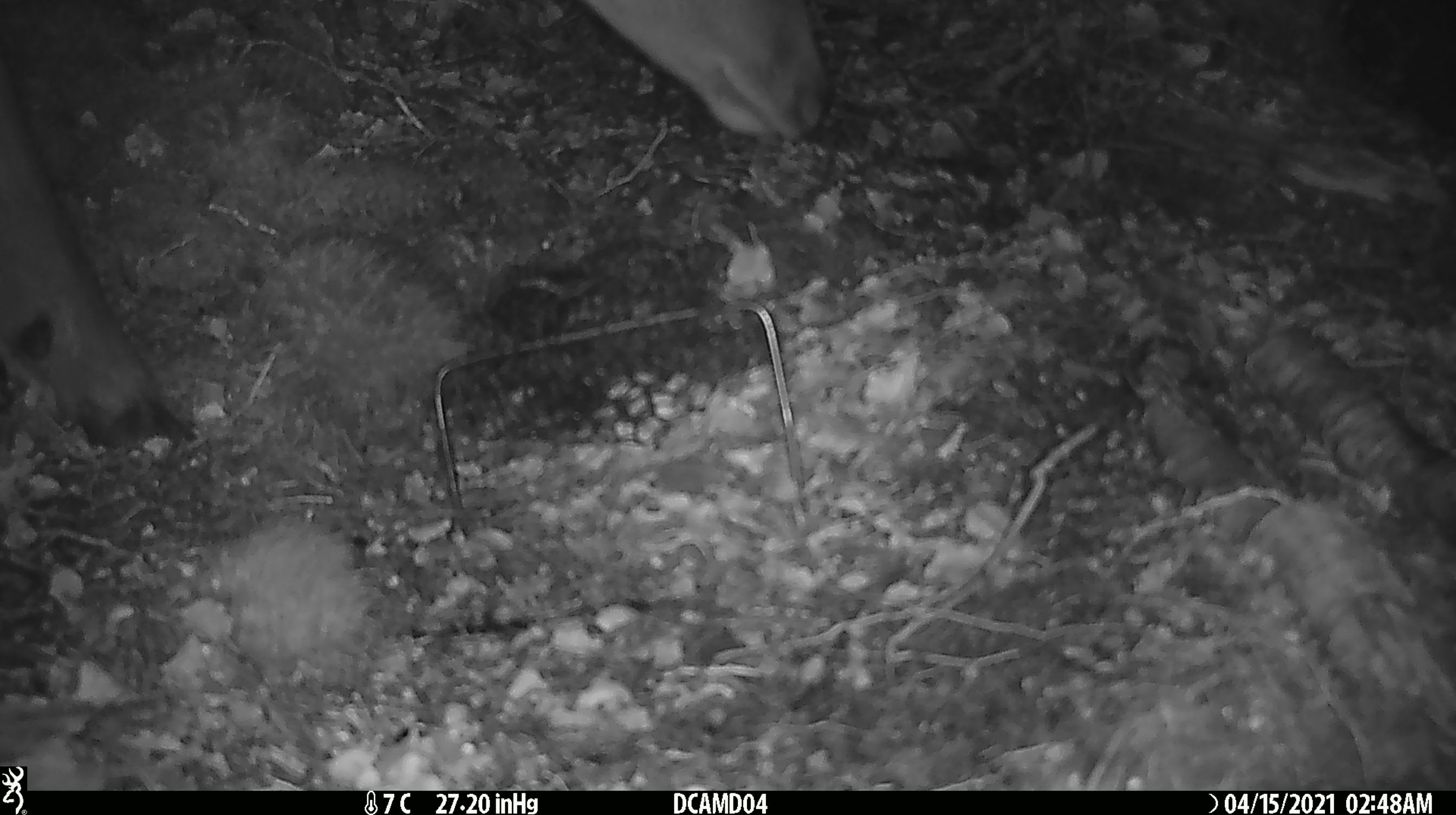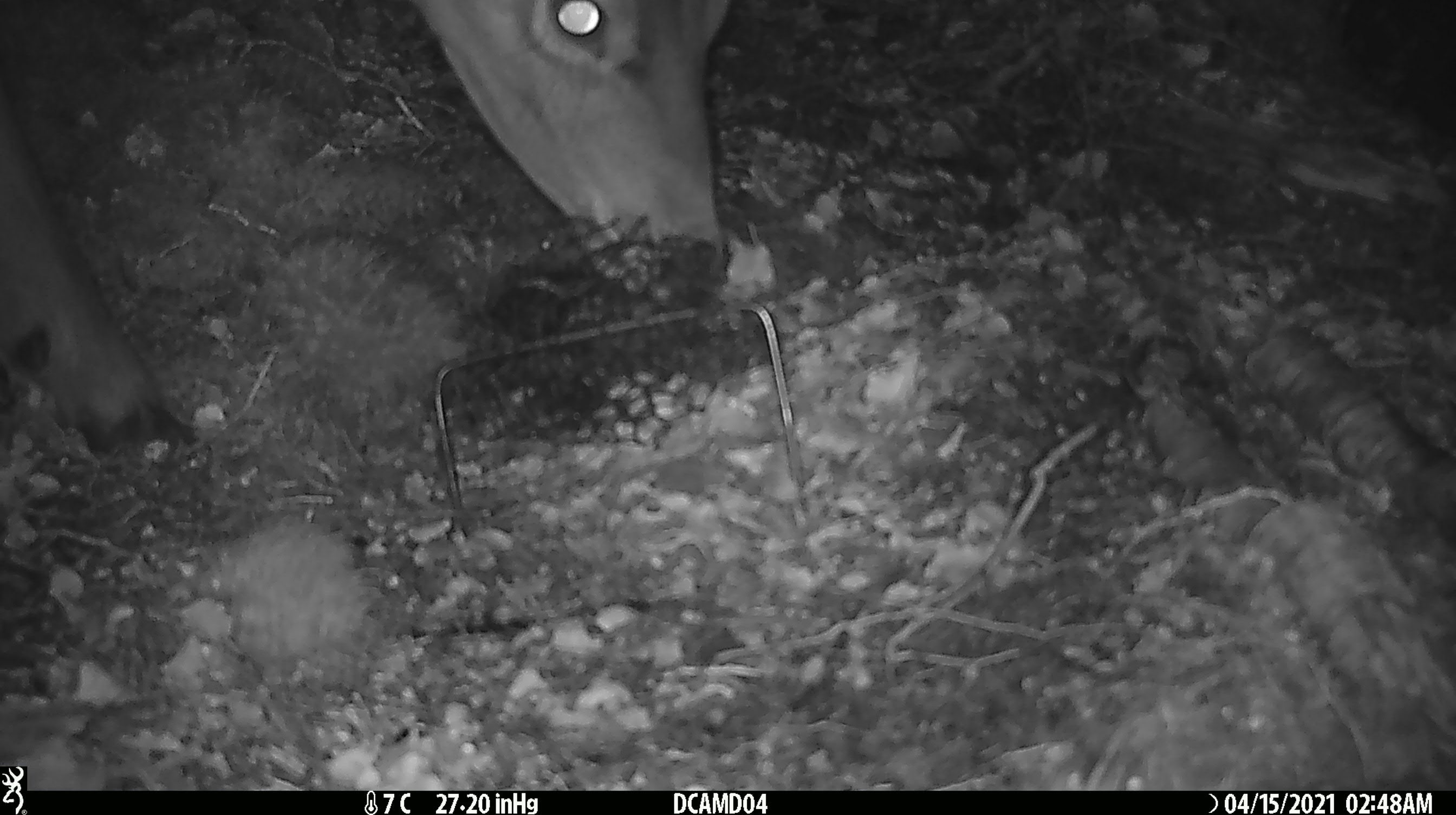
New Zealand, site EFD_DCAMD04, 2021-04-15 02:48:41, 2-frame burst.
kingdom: Animalia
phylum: Chordata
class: Mammalia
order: Artiodactyla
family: Cervidae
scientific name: Cervidae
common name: deer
Deer (Cervidae).